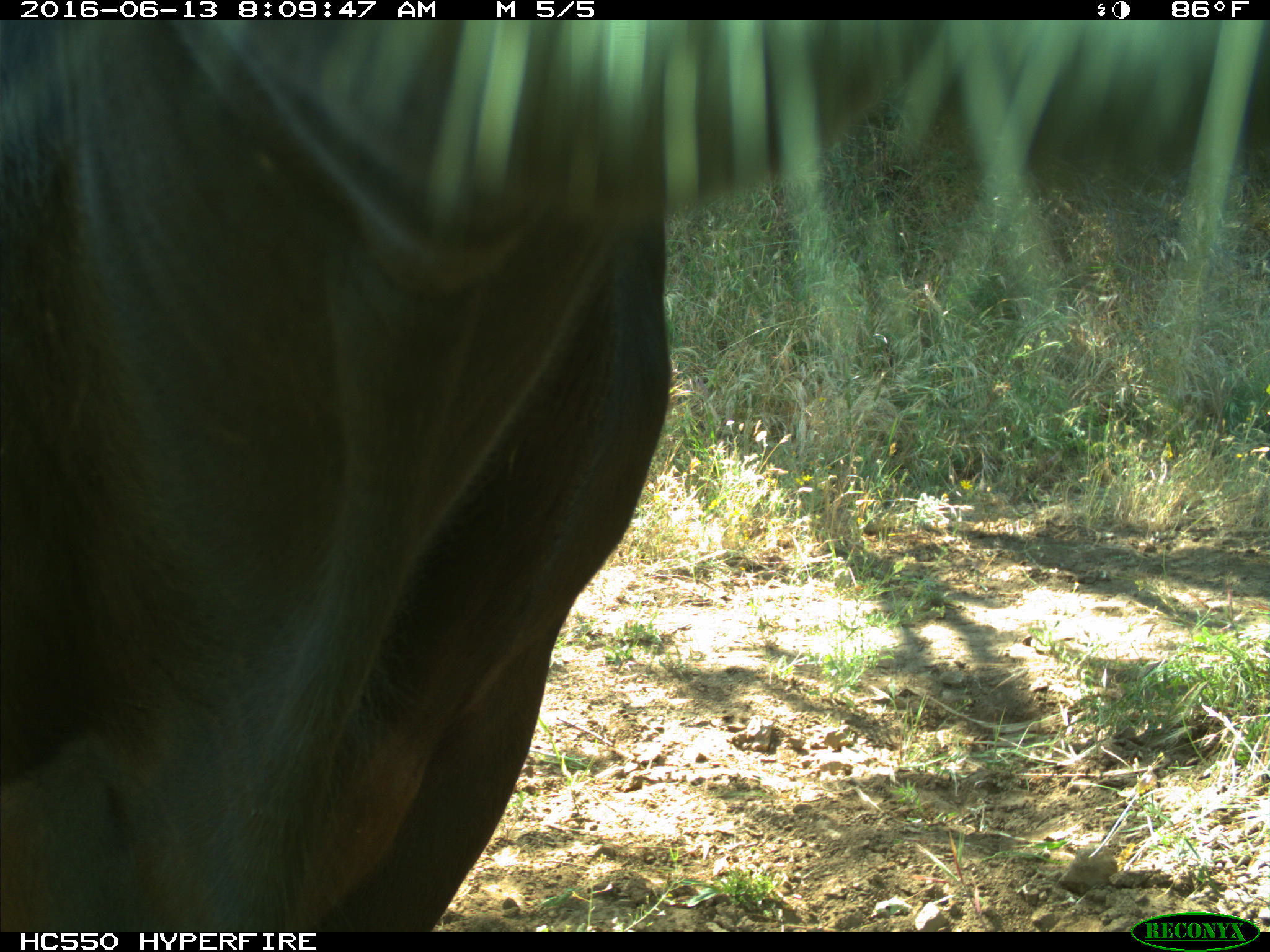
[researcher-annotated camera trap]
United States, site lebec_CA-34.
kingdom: Animalia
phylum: Chordata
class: Mammalia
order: Artiodactyla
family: Bovidae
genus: Bos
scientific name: Bos taurus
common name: domestic cow